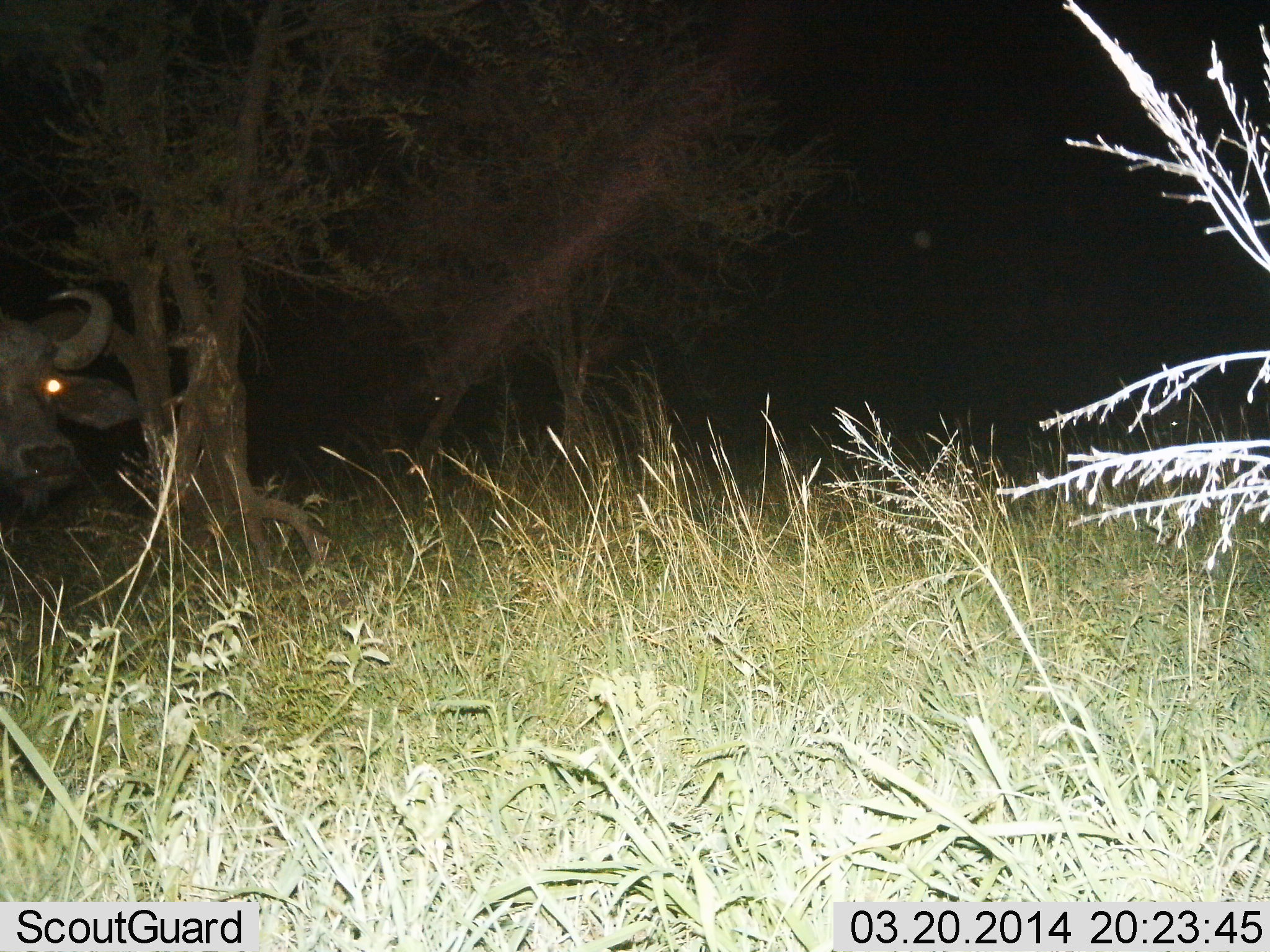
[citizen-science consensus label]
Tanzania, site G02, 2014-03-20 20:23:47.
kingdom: Animalia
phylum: Chordata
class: Mammalia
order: Artiodactyla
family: Bovidae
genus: Syncerus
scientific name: Syncerus caffer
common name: cape buffalo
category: buffalo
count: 1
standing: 90%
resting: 0%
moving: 10%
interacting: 0%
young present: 0%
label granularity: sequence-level